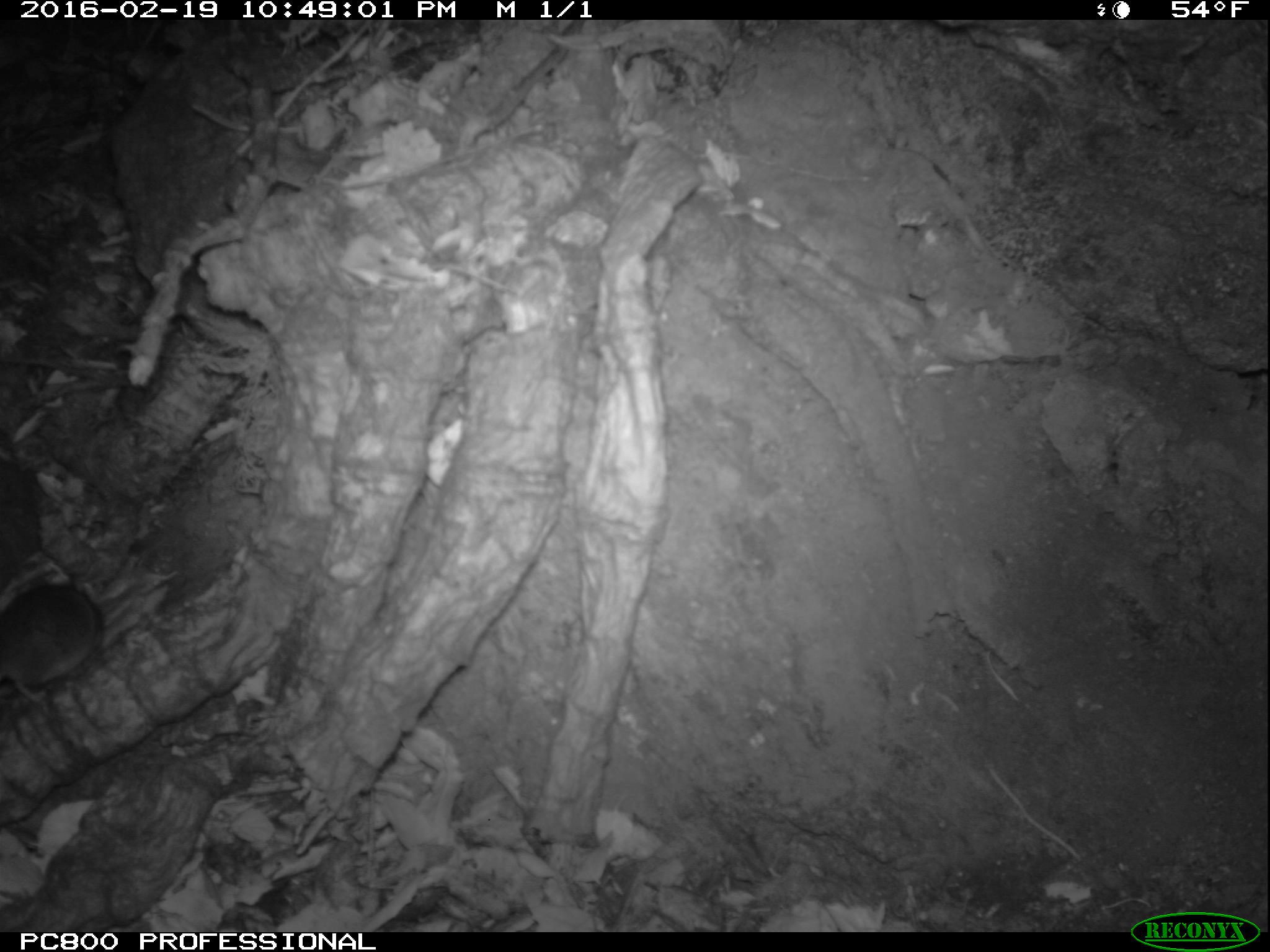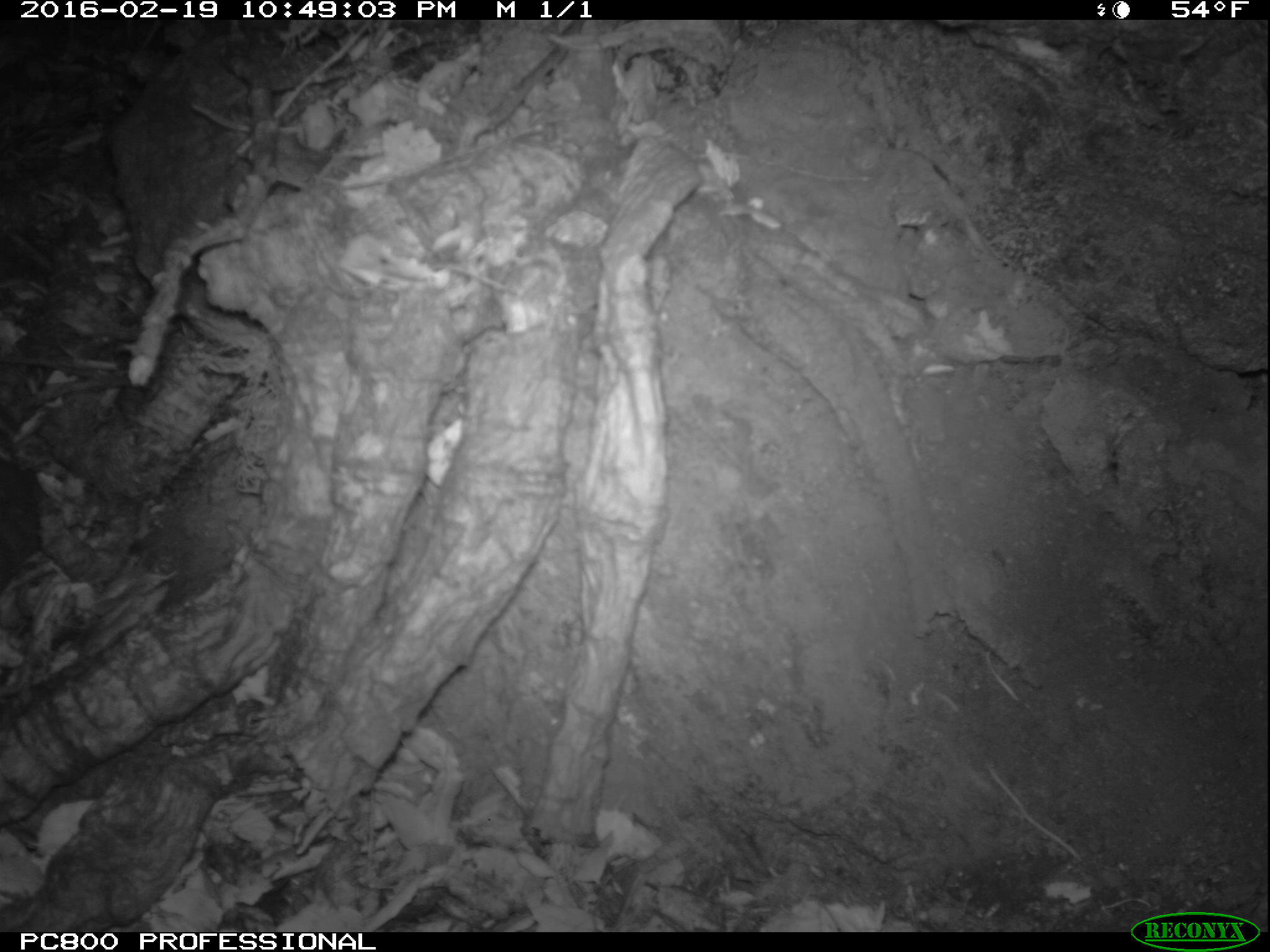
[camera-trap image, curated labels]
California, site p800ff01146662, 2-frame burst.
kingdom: Animalia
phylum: Chordata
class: Mammalia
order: Rodentia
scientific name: Rodentia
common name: rodent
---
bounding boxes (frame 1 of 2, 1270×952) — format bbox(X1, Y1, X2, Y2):
rodent: bbox(0, 567, 103, 717)